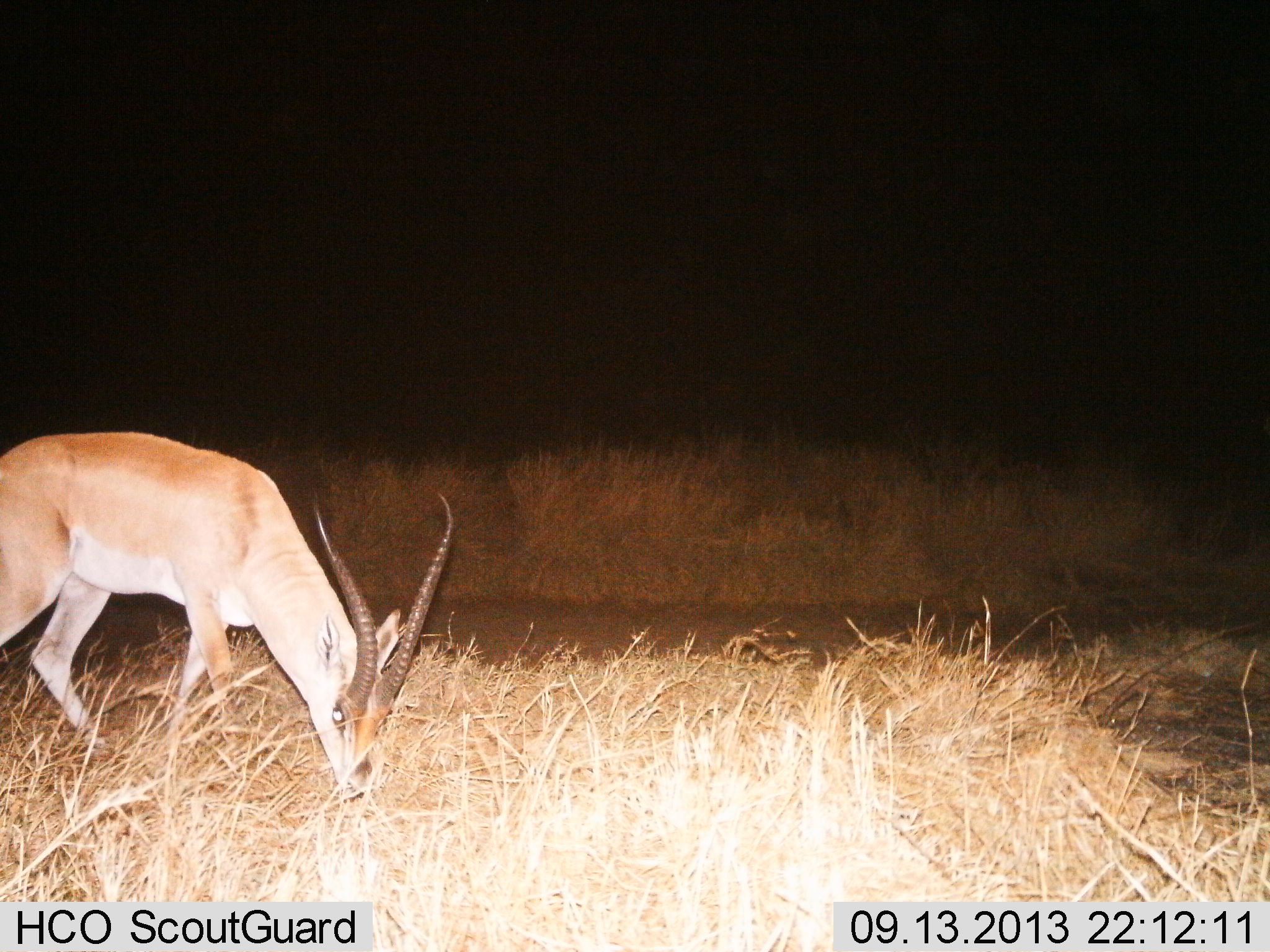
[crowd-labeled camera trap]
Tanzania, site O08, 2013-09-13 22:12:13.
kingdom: Animalia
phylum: Chordata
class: Mammalia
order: Artiodactyla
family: Bovidae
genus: Nanger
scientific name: Nanger granti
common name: grant's gazelle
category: gazellegrants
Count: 1.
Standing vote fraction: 10%.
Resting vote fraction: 0%.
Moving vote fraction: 0%.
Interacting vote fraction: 0%.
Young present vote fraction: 0%.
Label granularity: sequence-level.